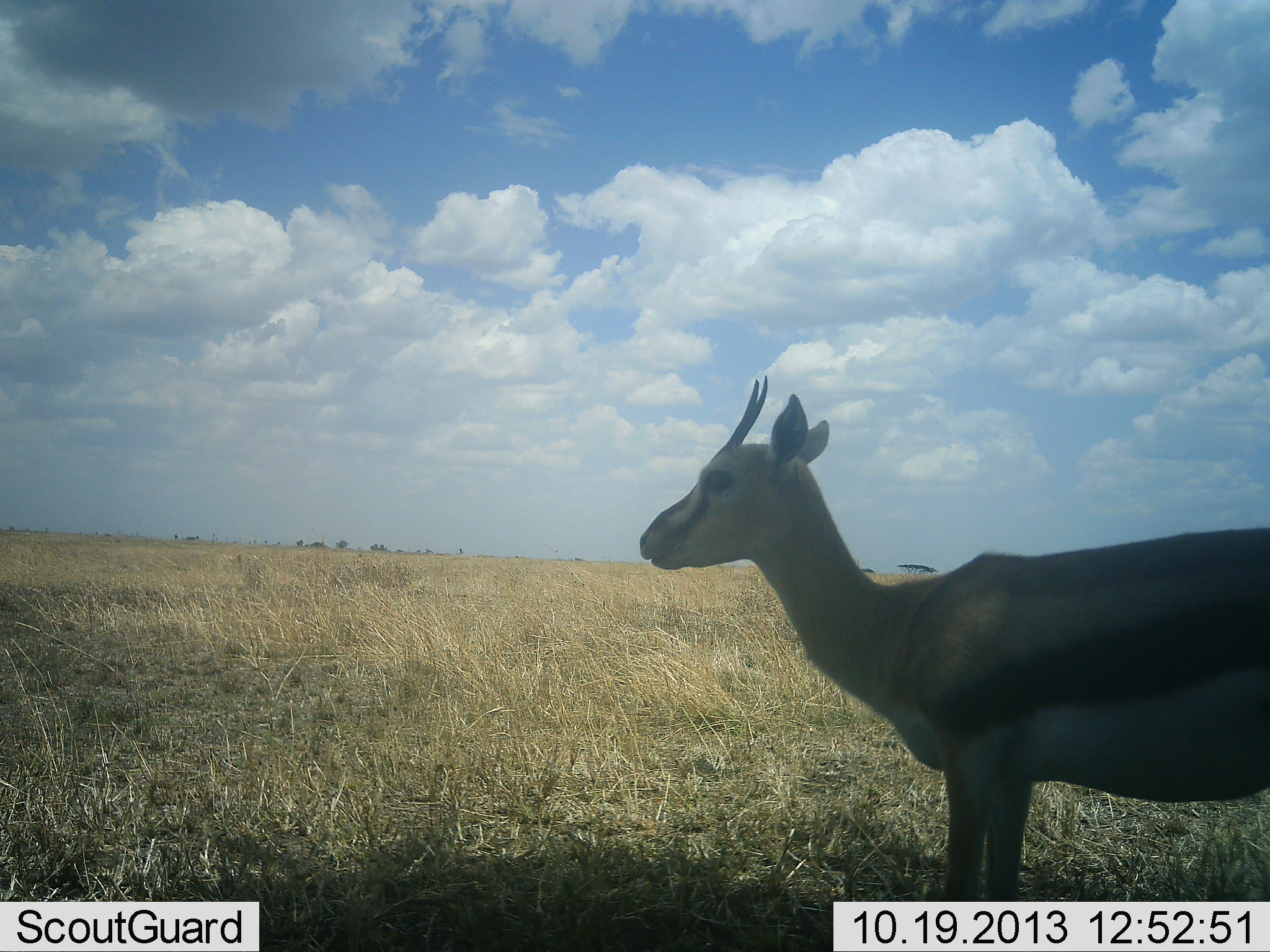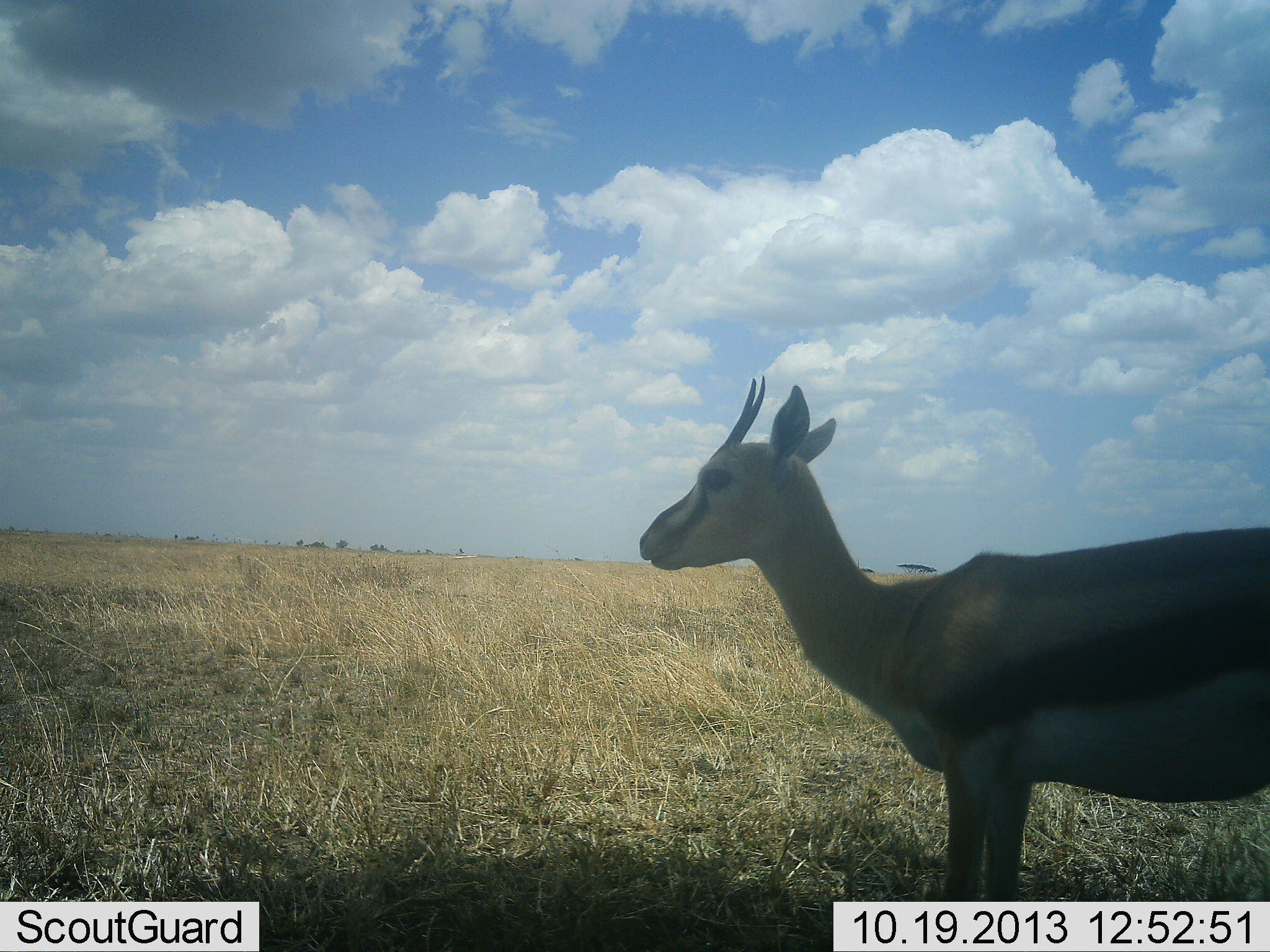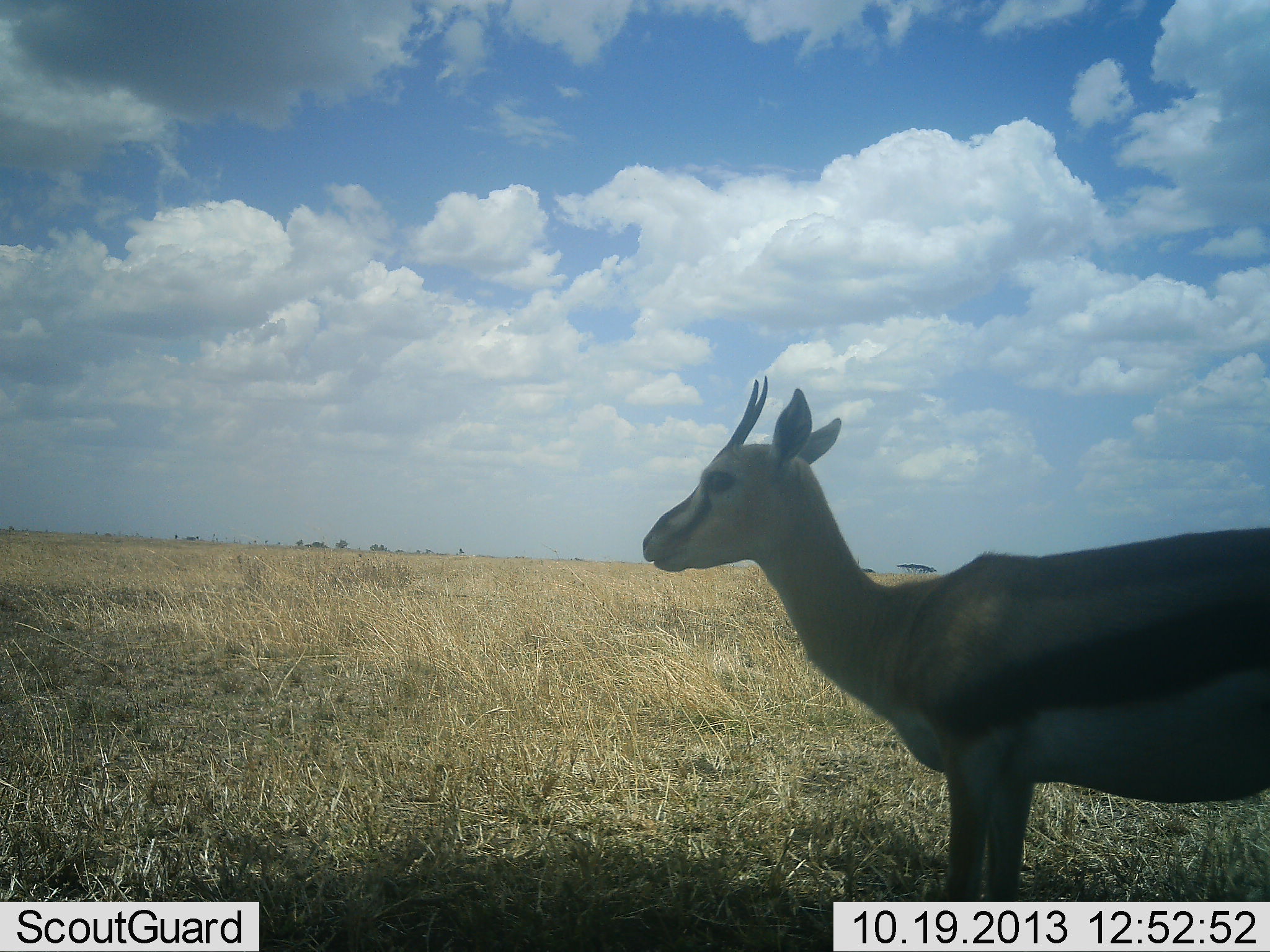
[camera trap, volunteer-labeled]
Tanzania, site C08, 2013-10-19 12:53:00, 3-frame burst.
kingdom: Animalia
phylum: Chordata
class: Mammalia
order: Artiodactyla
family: Bovidae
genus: Eudorcas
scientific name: Eudorcas thomsonii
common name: thomson's gazelle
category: gazellethomsons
Gazellethomsons (thomson's gazelle) (Eudorcas thomsonii), count 1. Behavior (volunteer vote fractions): standing 100%, resting 0%, moving 0%, interacting 0%. Young present (vote fraction): 0%. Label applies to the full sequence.